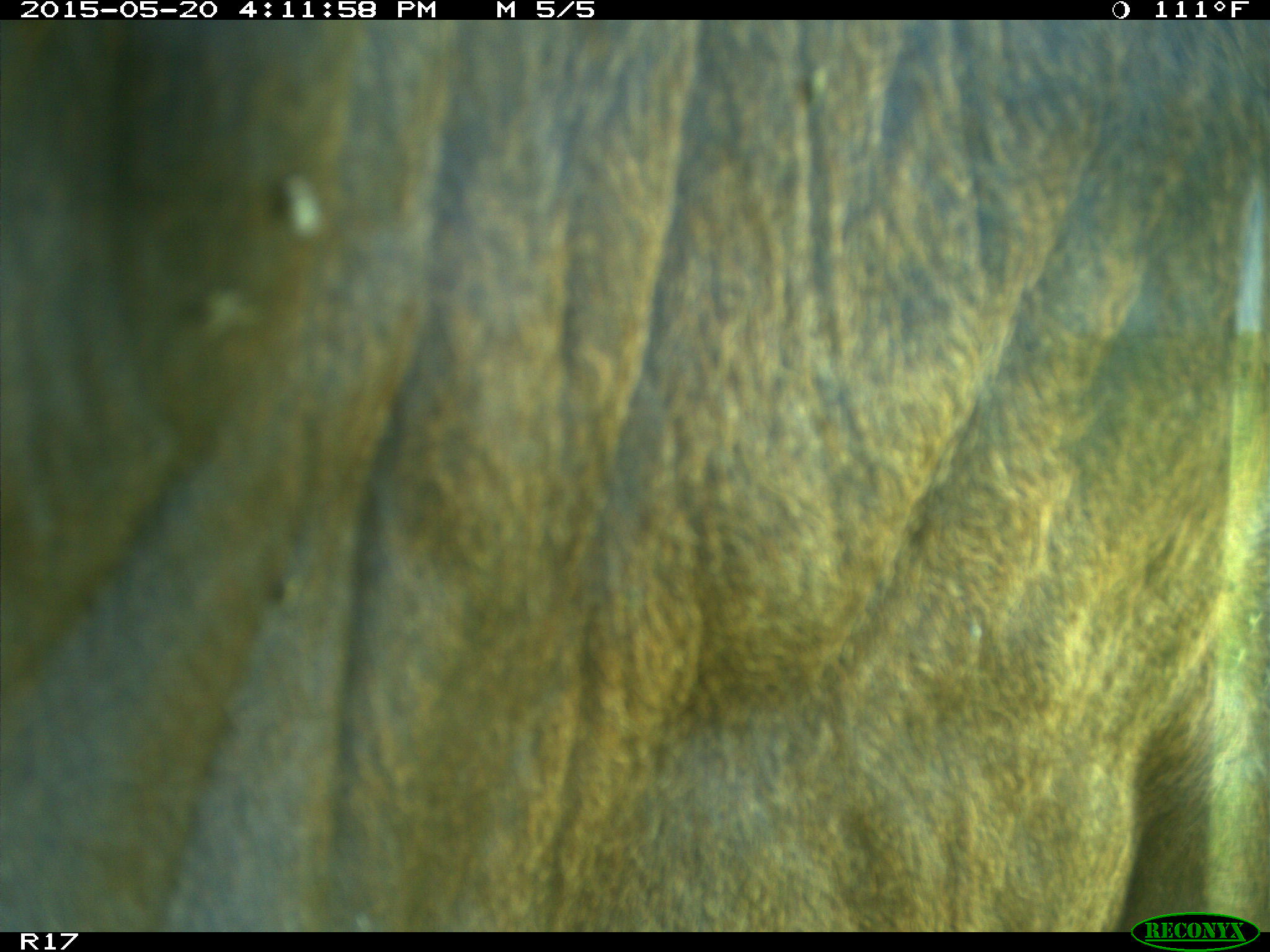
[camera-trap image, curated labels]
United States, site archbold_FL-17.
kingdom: Animalia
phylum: Chordata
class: Mammalia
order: Artiodactyla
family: Bovidae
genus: Bos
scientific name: Bos taurus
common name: domestic cow